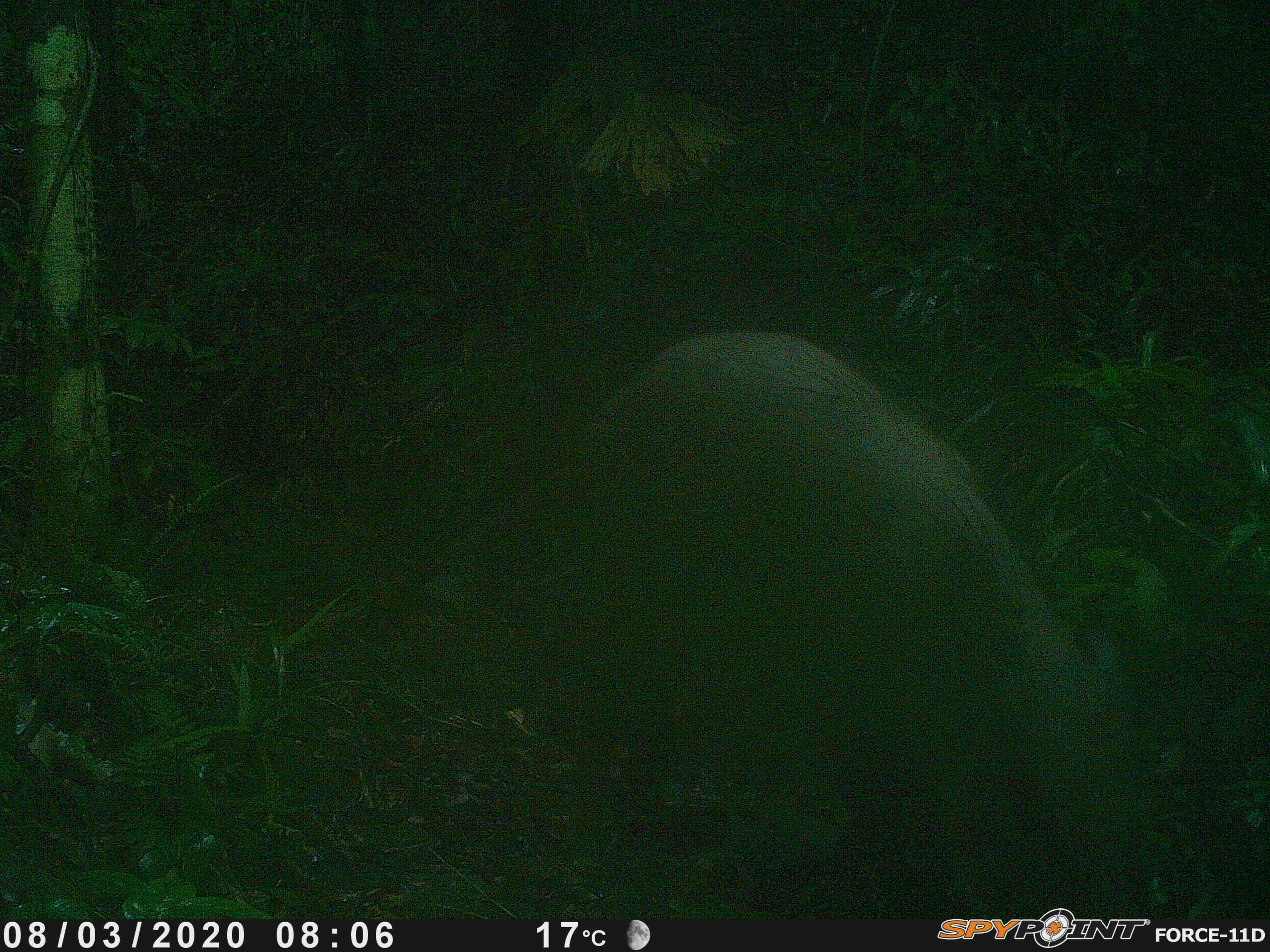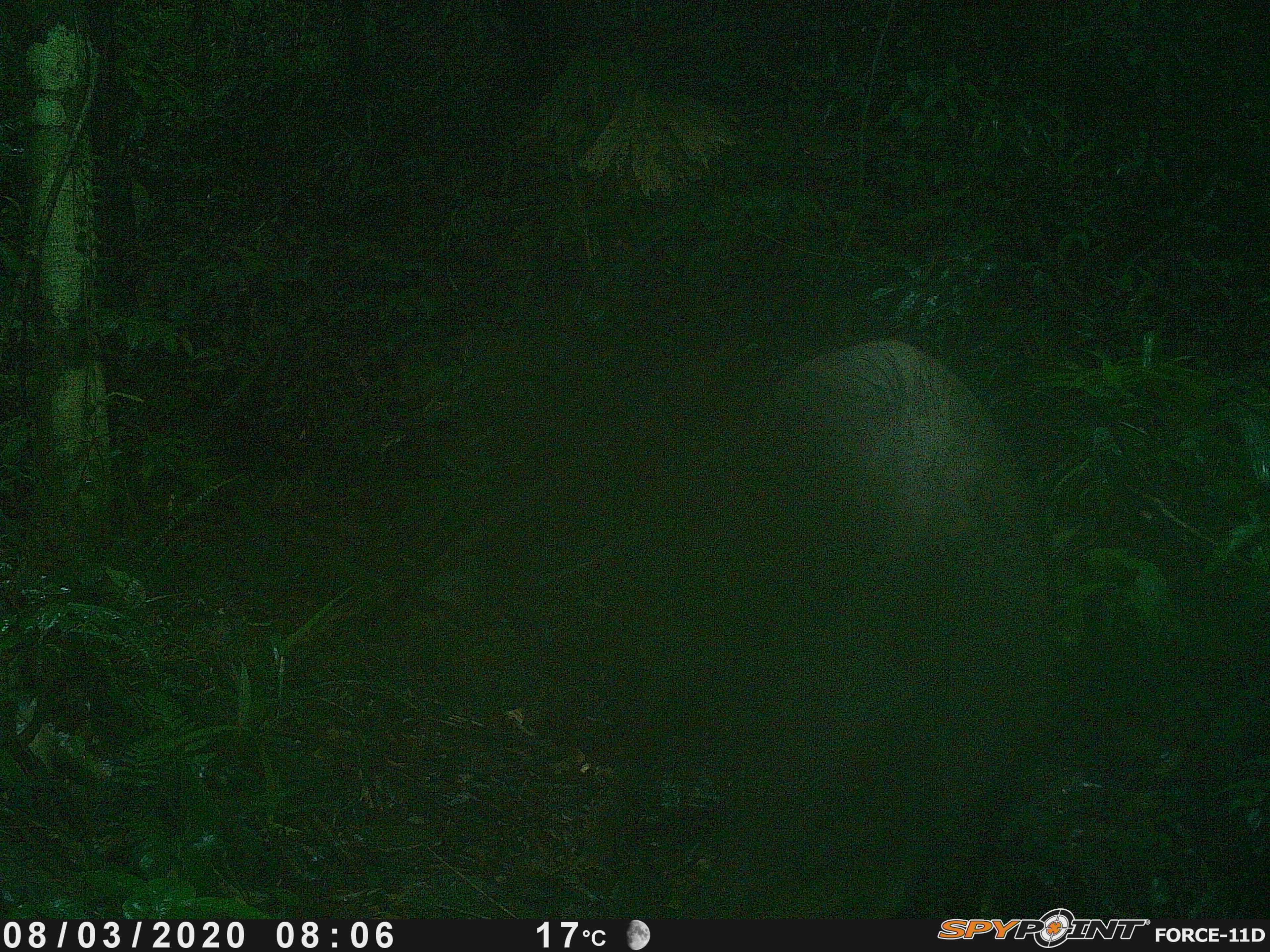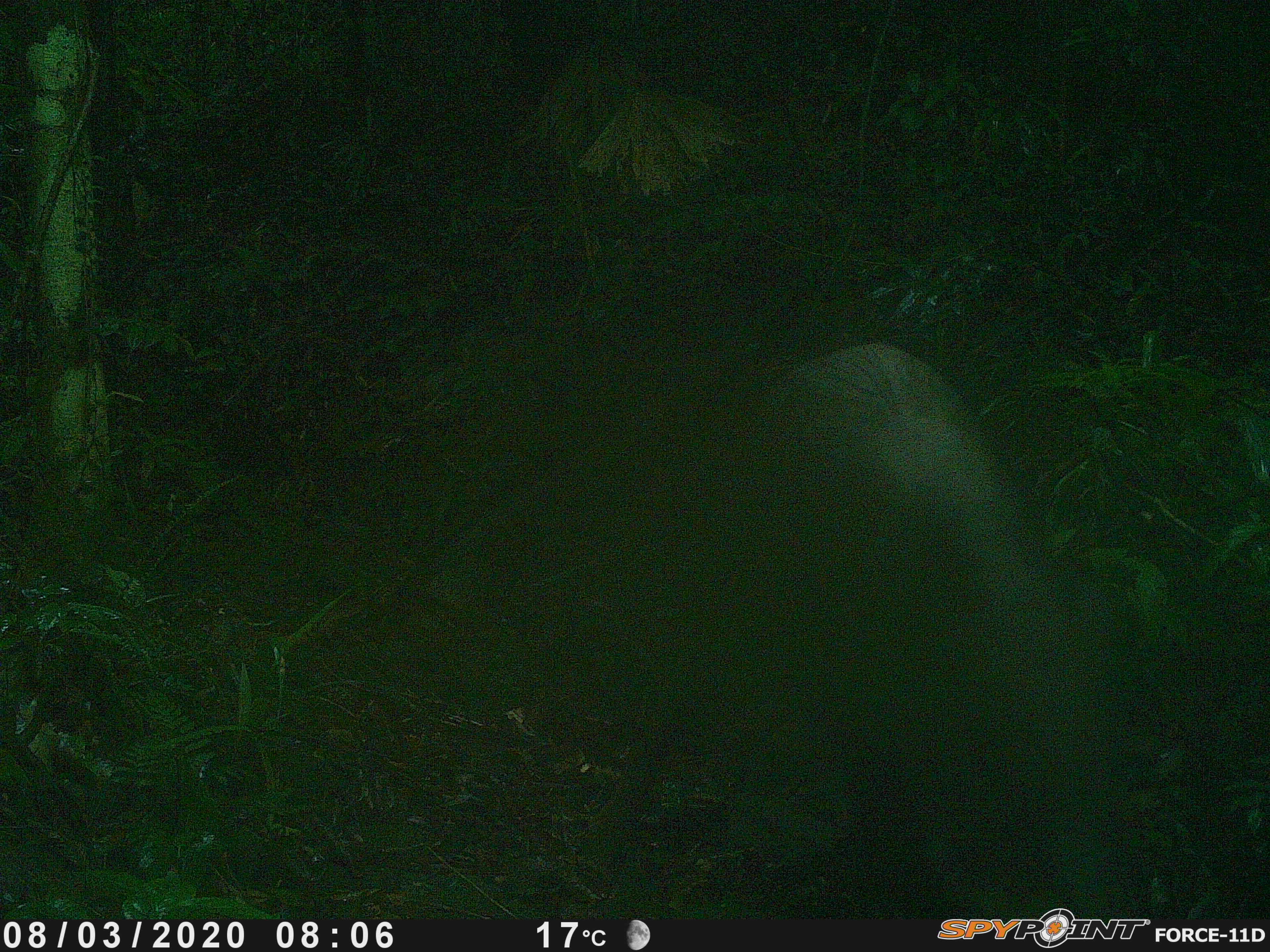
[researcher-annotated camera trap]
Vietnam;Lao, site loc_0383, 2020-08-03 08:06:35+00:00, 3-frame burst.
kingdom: Animalia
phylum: Chordata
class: Mammalia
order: Artiodactyla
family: Suidae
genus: Sus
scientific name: Sus scrofa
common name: eurasian wild pig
Eurasian wild pig (Sus scrofa). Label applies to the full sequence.